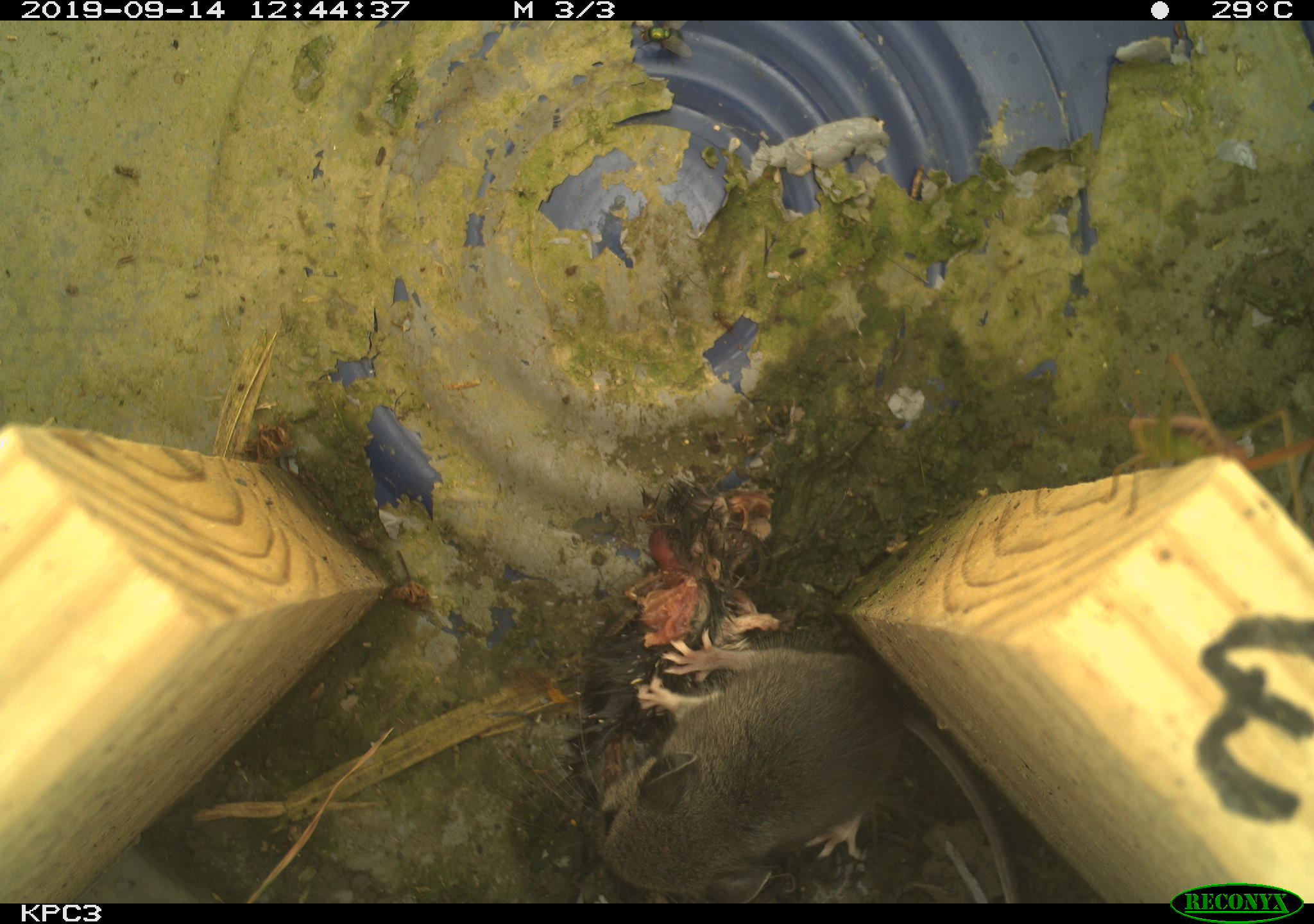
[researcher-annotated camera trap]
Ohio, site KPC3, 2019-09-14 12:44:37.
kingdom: Animalia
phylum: Chordata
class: Mammalia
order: Rodentia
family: Cricetidae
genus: Peromyscus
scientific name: Peromyscus leucopus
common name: white-footed mouse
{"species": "white-footed mouse (Peromyscus leucopus)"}